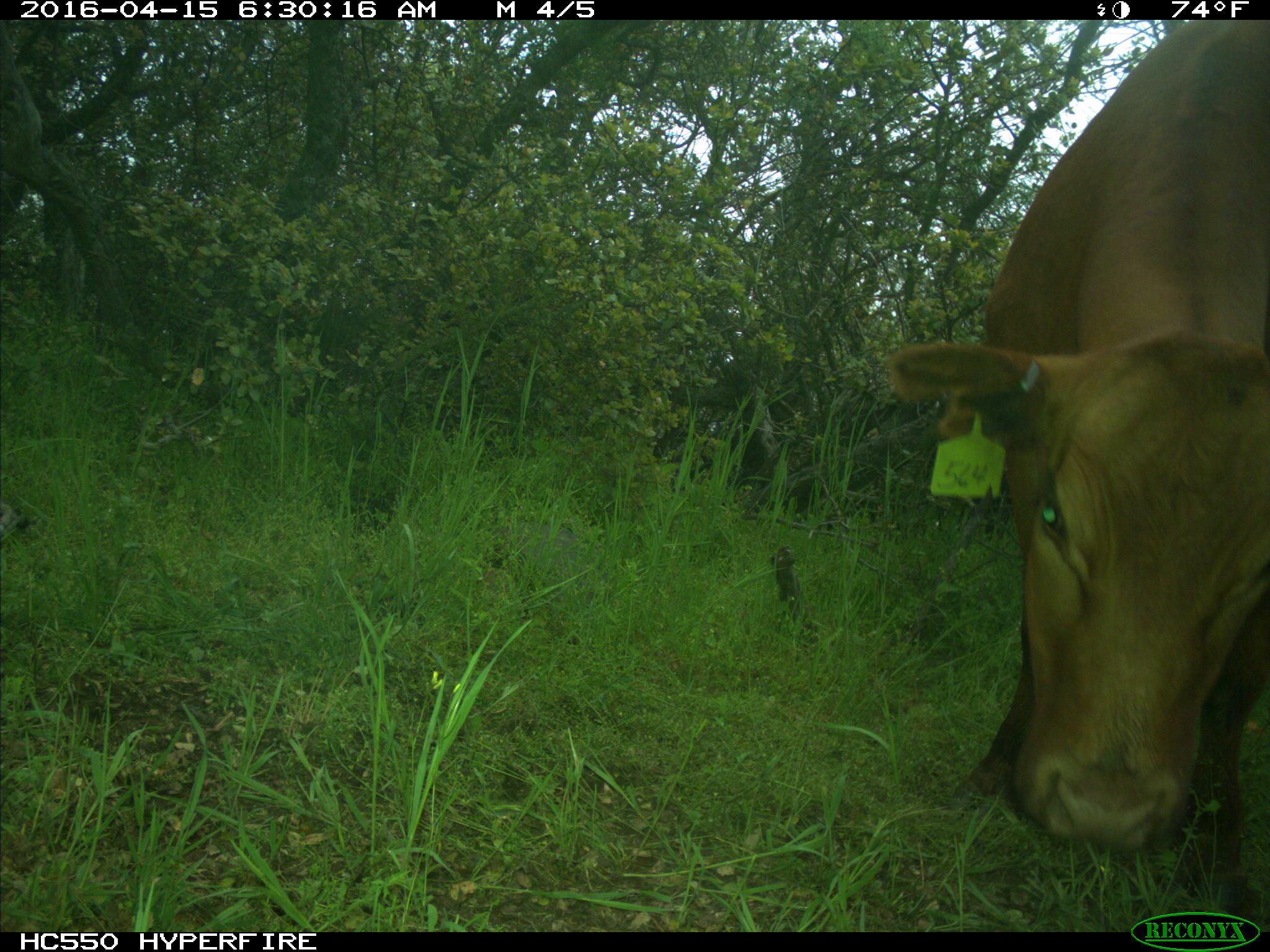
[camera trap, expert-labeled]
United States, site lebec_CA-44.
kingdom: Animalia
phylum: Chordata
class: Mammalia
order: Artiodactyla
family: Bovidae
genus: Bos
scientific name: Bos taurus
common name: domestic cow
Bos taurus (domestic cow).